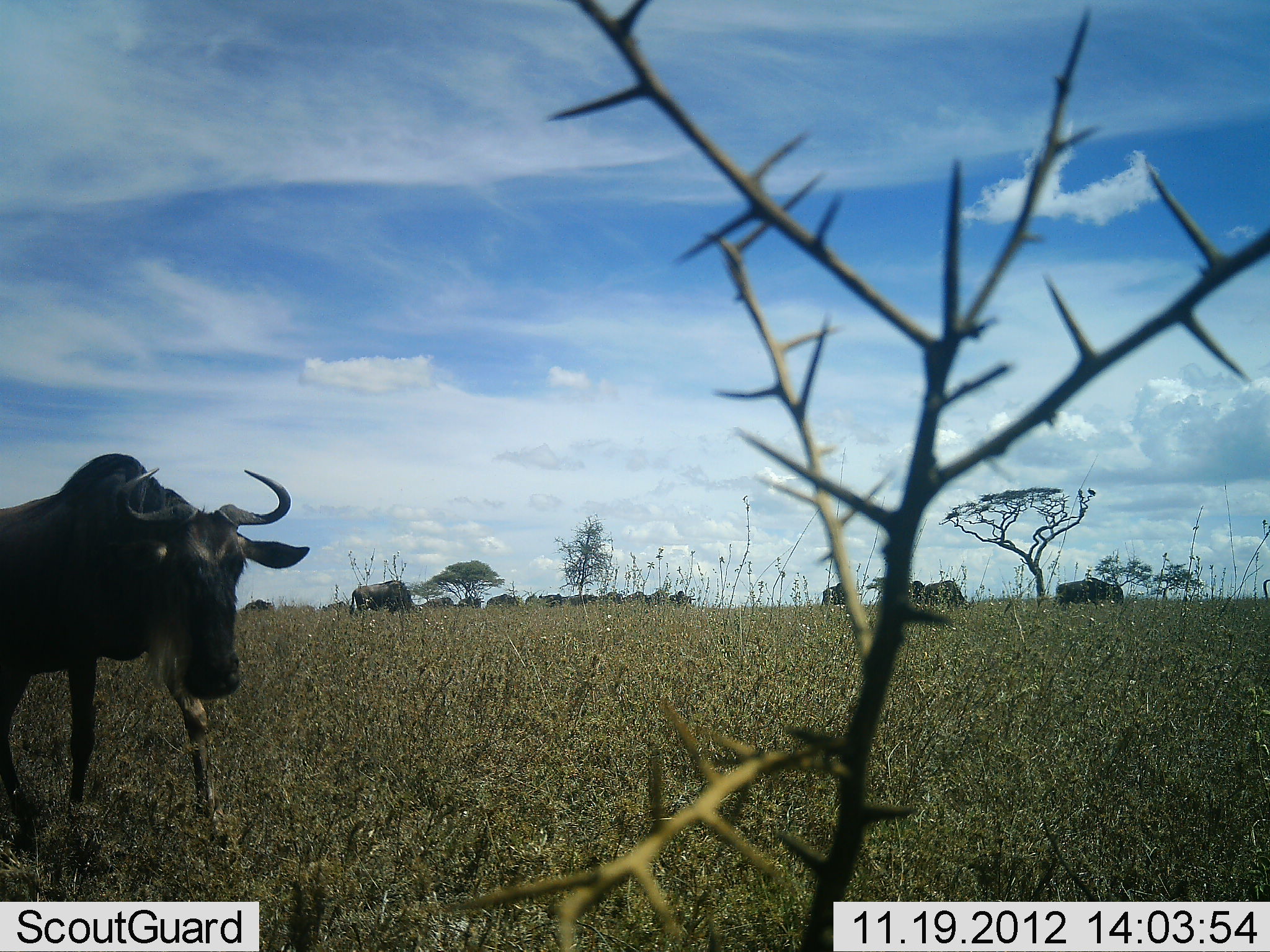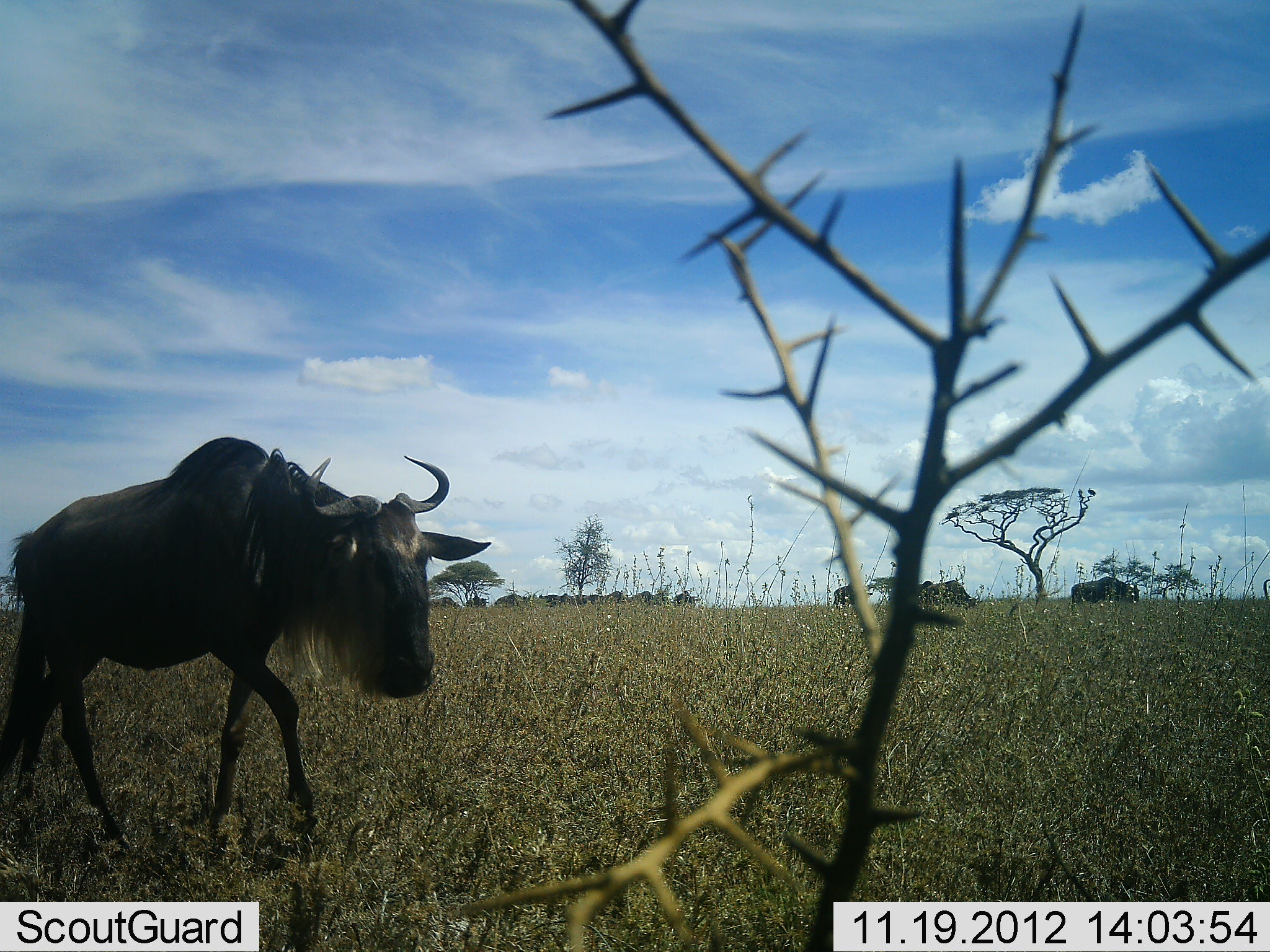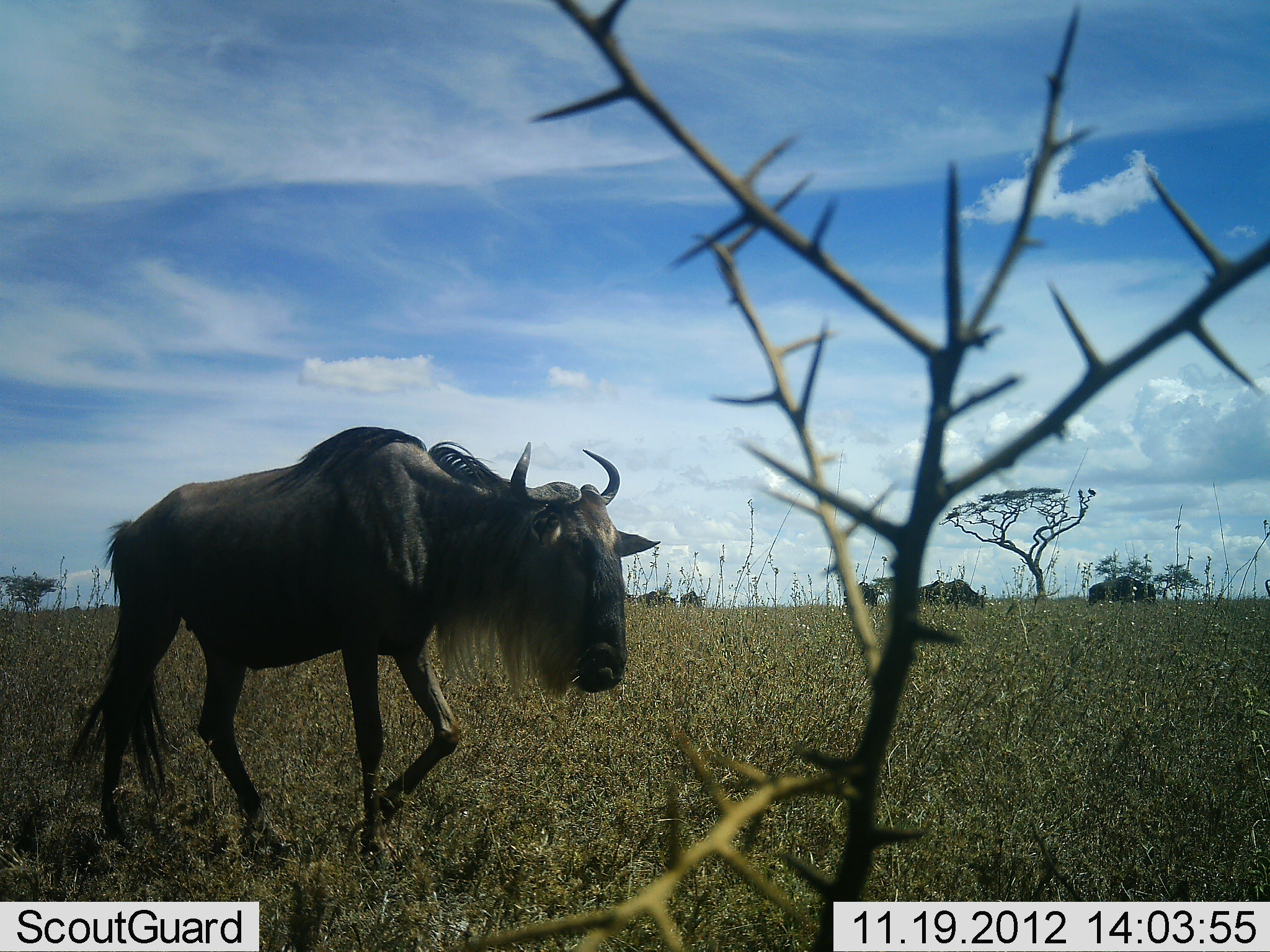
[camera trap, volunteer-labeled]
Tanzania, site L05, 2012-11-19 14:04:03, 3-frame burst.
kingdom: Animalia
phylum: Chordata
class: Mammalia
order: Artiodactyla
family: Bovidae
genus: Connochaetes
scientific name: Connochaetes taurinus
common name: blue wildebeest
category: wildebeest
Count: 11-50.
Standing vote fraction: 20%.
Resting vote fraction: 0%.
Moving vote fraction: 100%.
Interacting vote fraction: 0%.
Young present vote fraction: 0%.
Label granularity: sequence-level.